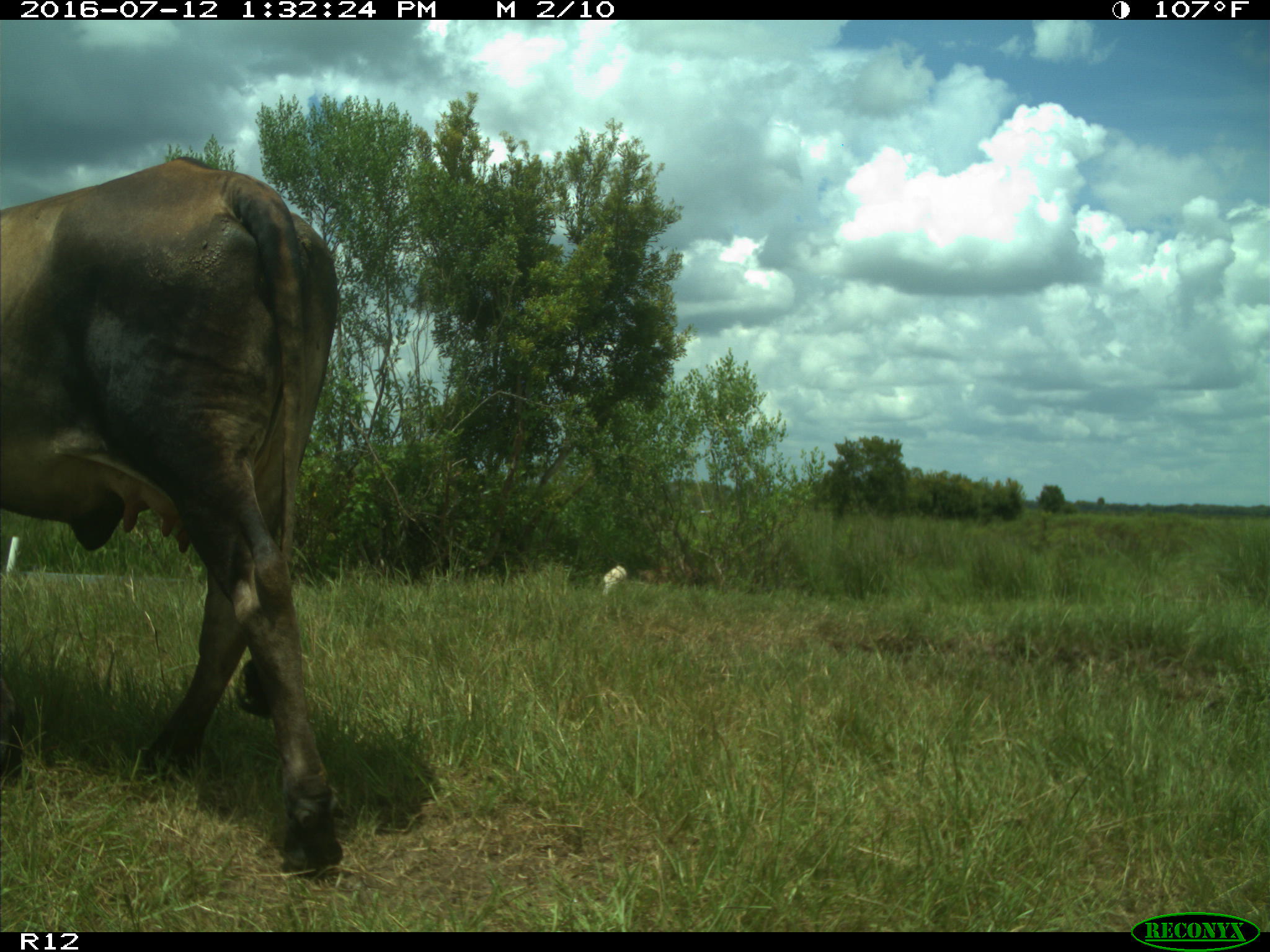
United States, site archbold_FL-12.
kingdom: Animalia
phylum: Chordata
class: Mammalia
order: Artiodactyla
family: Bovidae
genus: Bos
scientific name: Bos taurus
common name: domestic cow